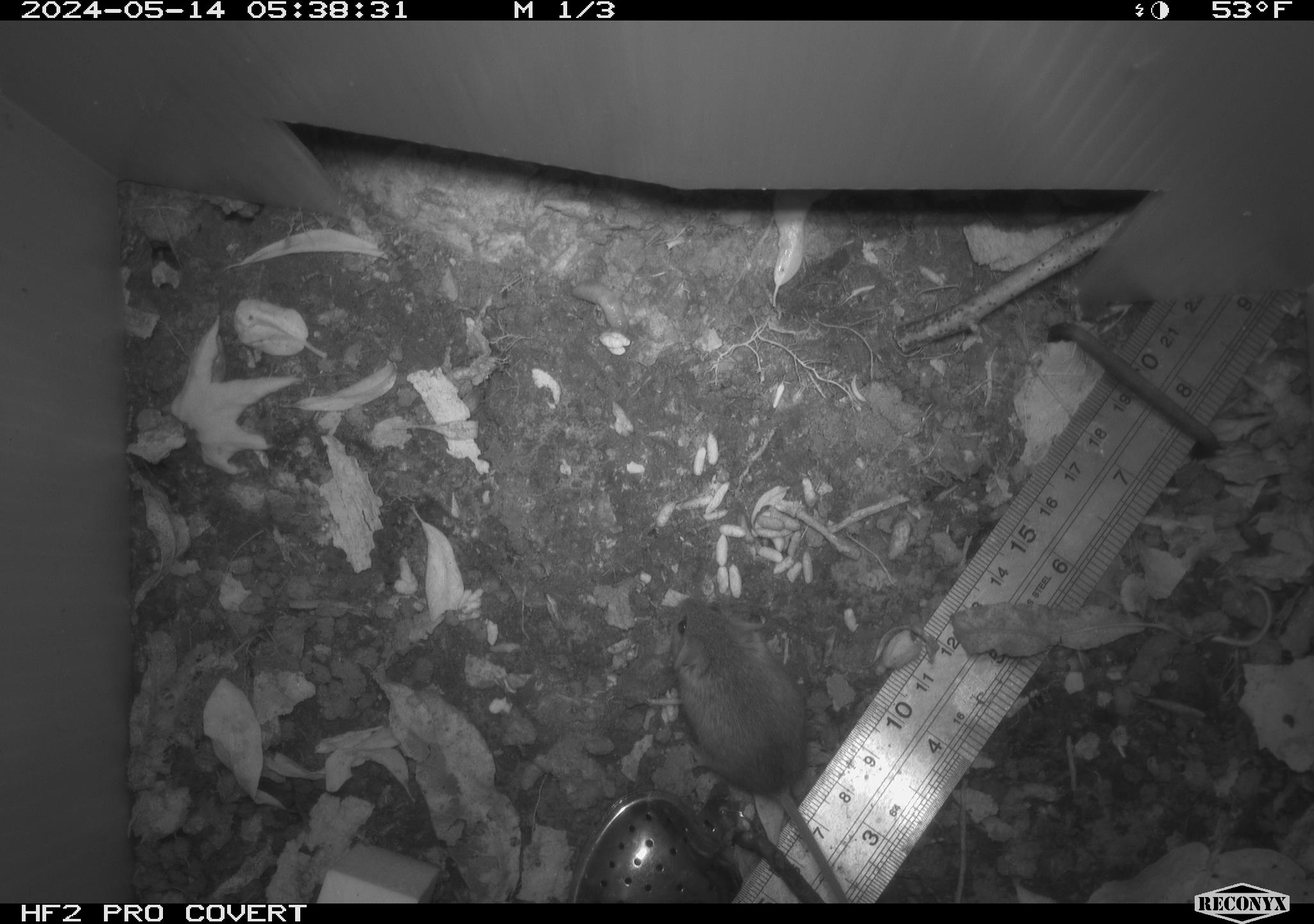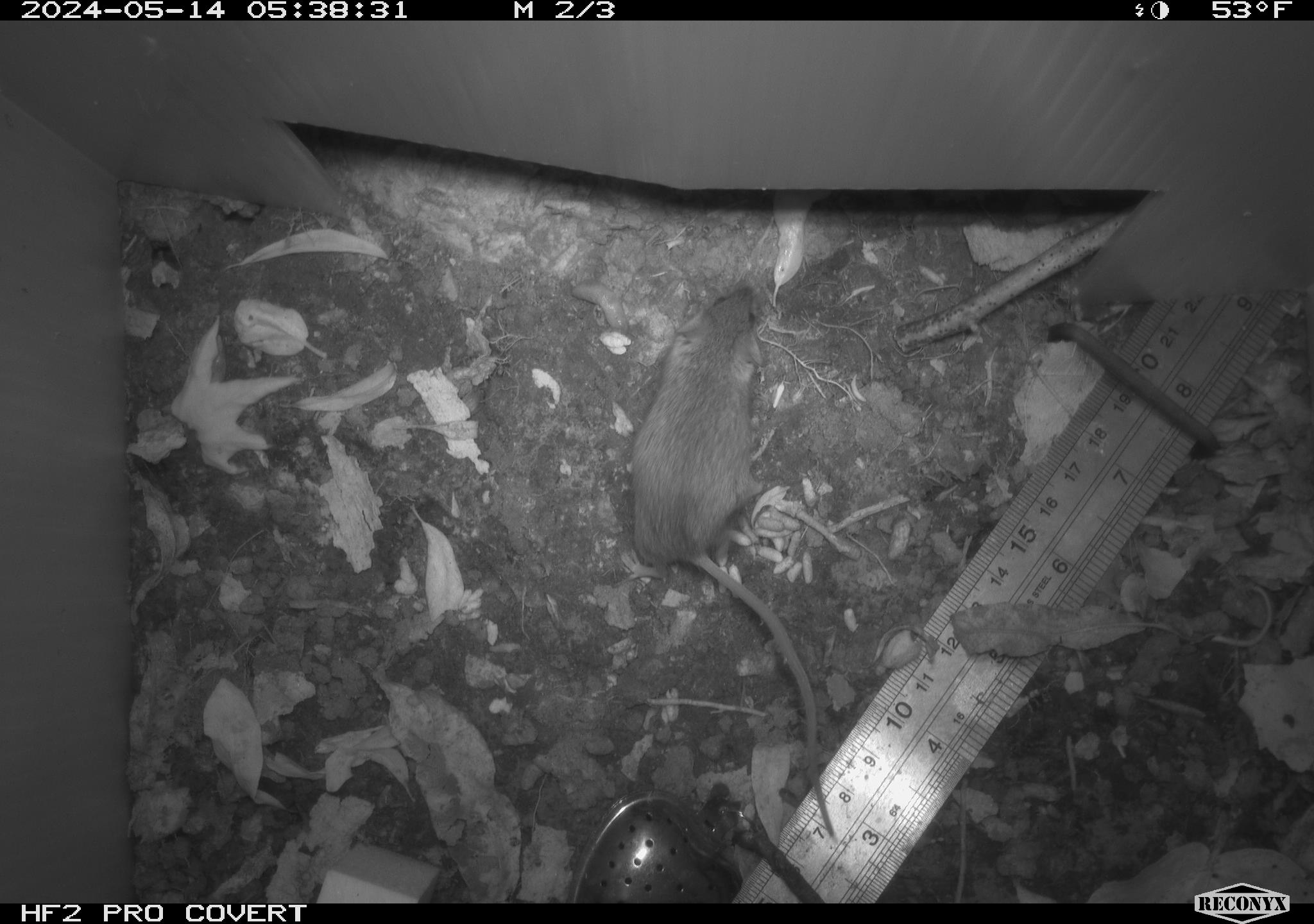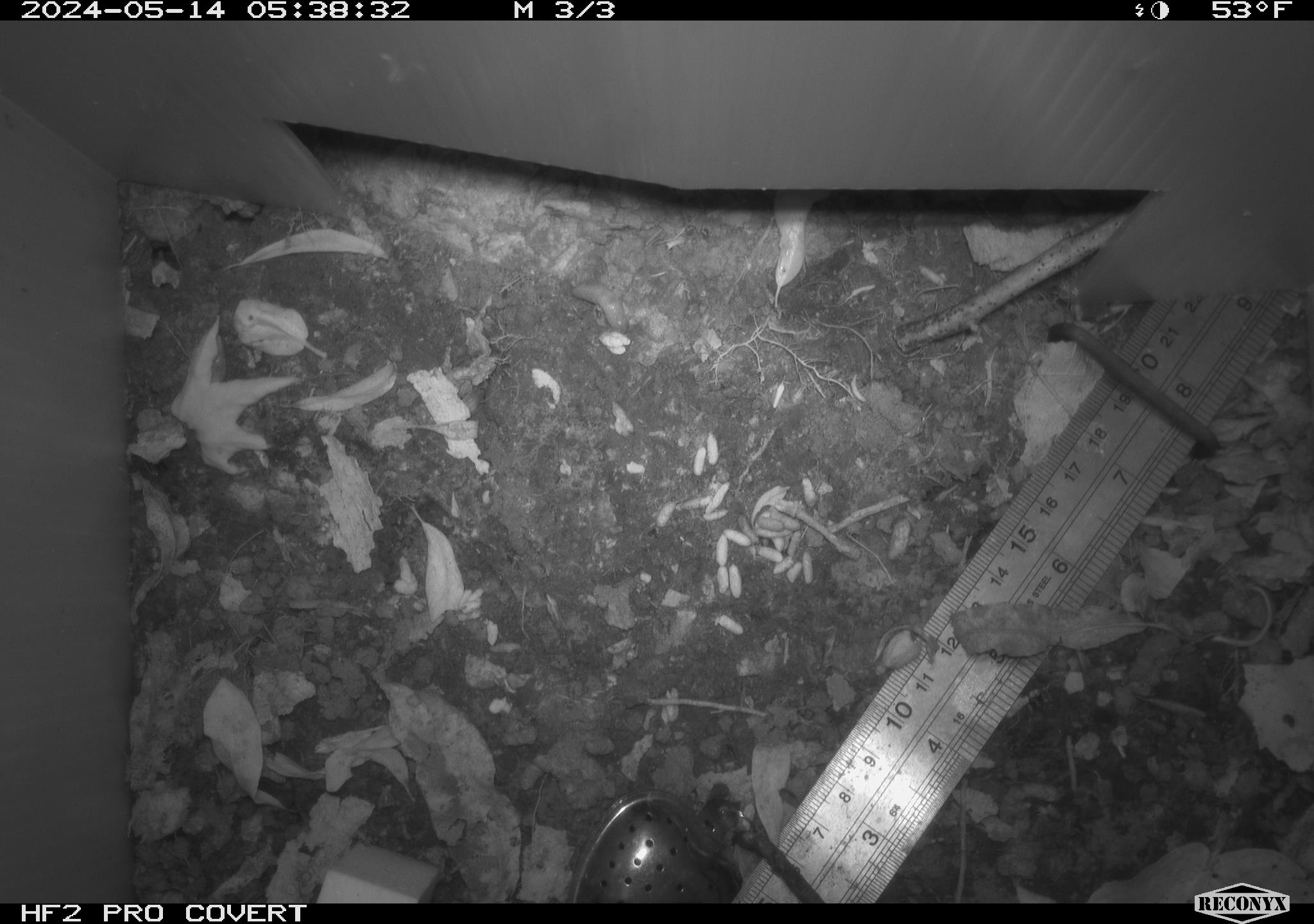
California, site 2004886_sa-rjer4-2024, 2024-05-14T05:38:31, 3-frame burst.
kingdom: Animalia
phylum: Chordata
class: Mammalia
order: Rodentia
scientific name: Rodentia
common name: mouse species